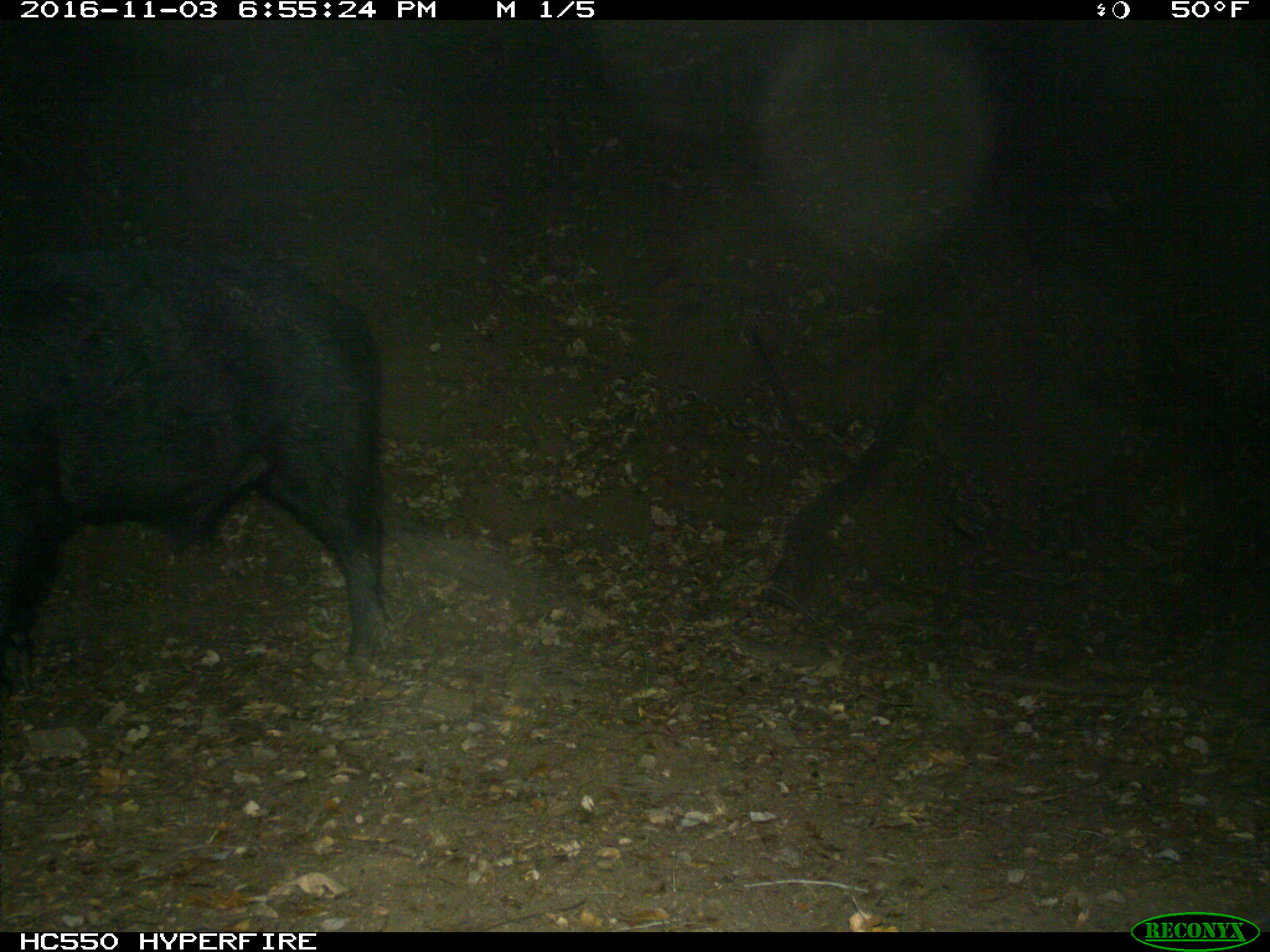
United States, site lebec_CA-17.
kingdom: Animalia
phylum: Chordata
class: Mammalia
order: Artiodactyla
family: Suidae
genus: Sus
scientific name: Sus scrofa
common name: wild boar